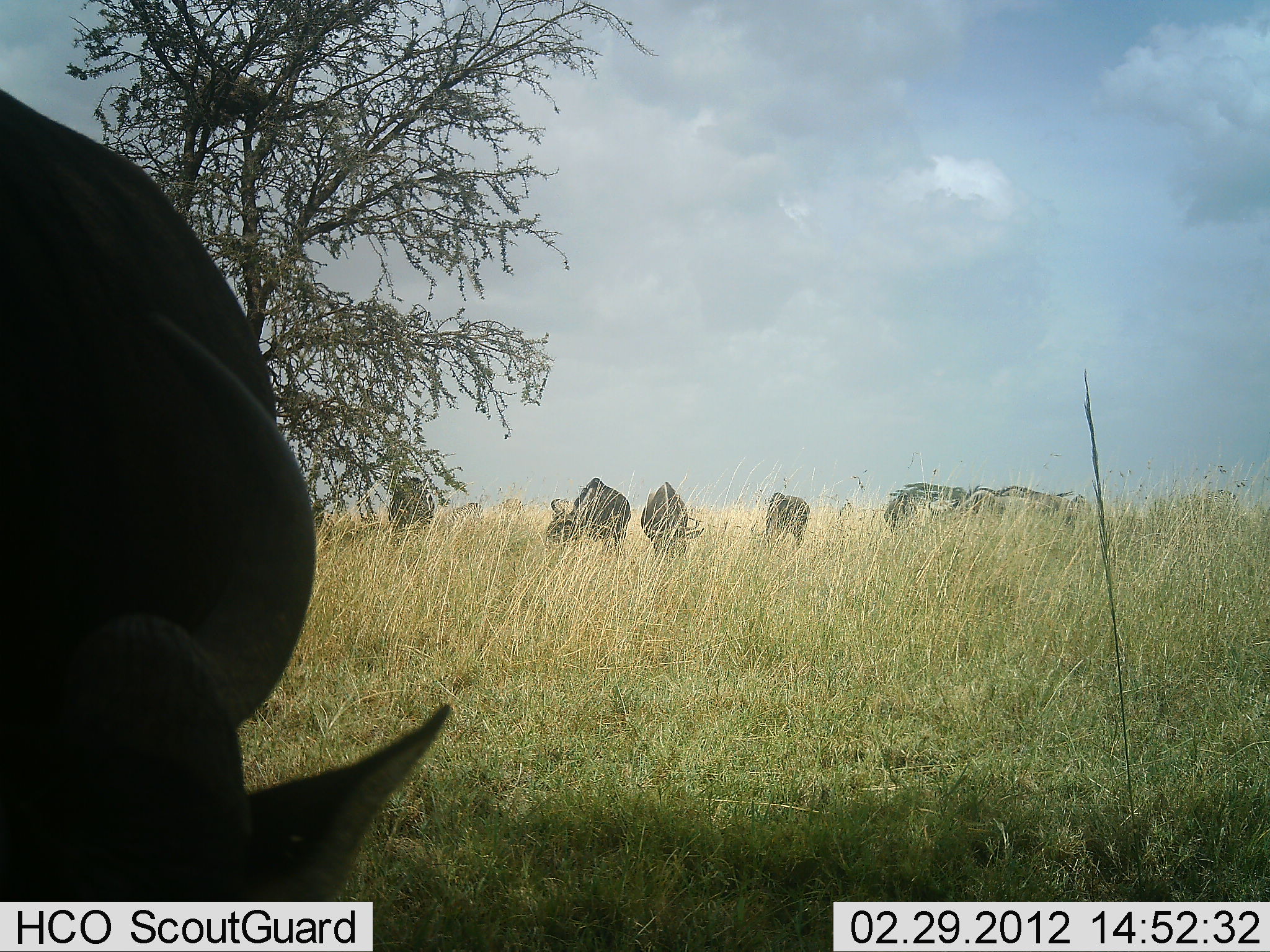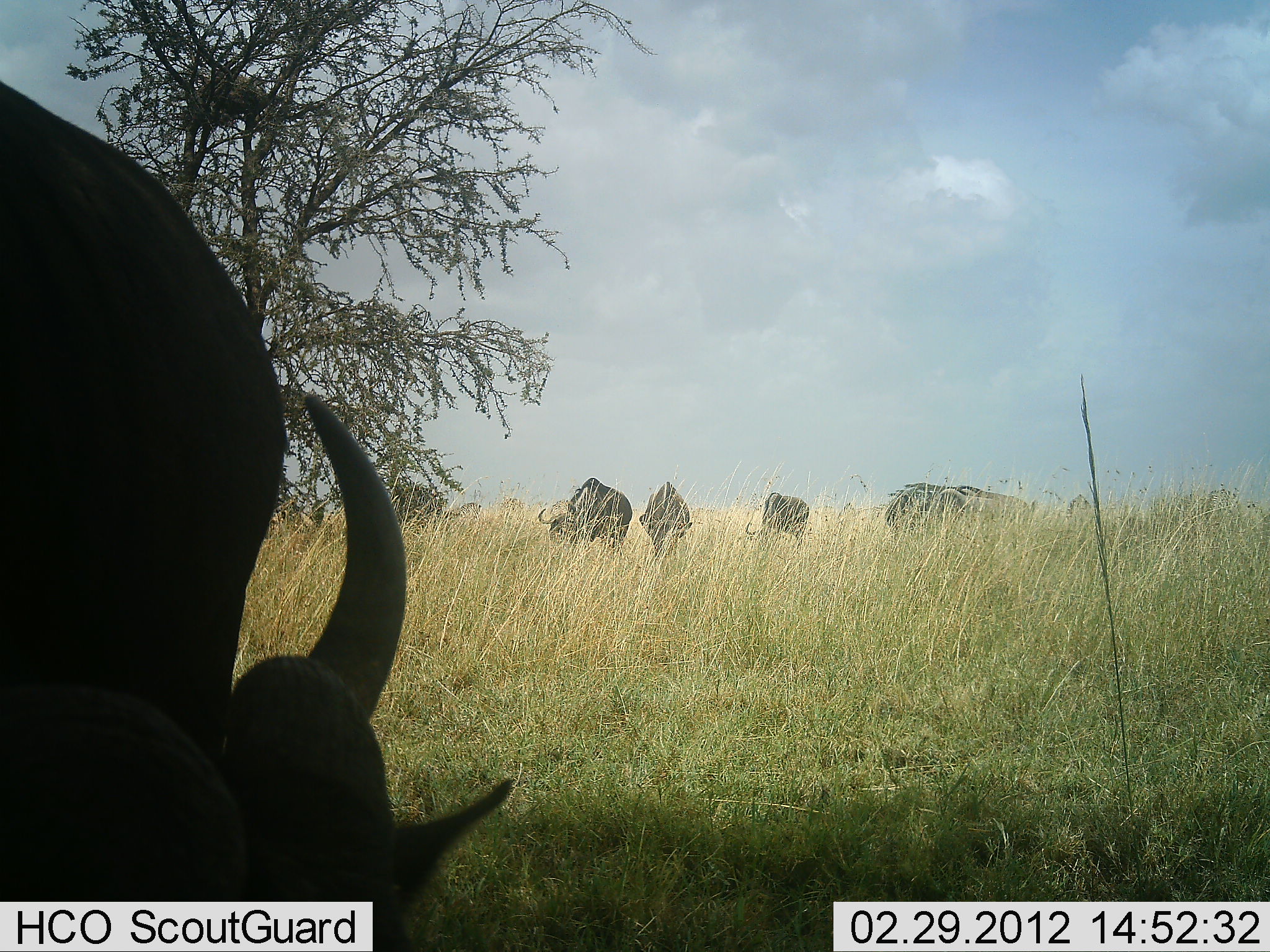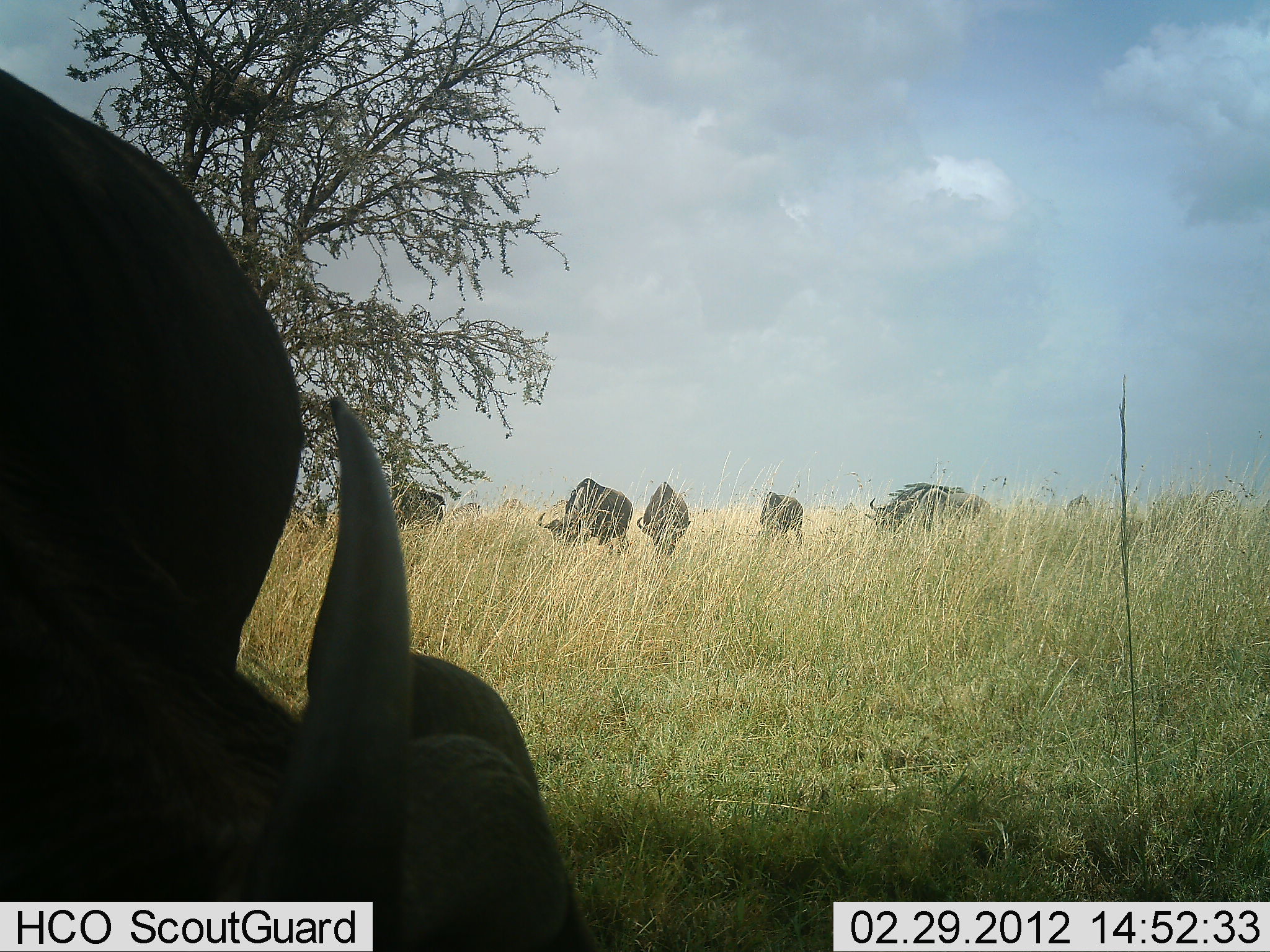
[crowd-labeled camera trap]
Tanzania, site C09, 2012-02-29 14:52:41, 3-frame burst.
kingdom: Animalia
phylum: Chordata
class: Mammalia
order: Artiodactyla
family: Bovidae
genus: Connochaetes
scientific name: Connochaetes taurinus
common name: blue wildebeest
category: wildebeest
Wildebeest (blue wildebeest) (Connochaetes taurinus), count 7. Behavior (volunteer vote fractions): standing 32%, resting 4%, moving 20%, interacting 0%. Young present (vote fraction): 0%. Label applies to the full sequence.